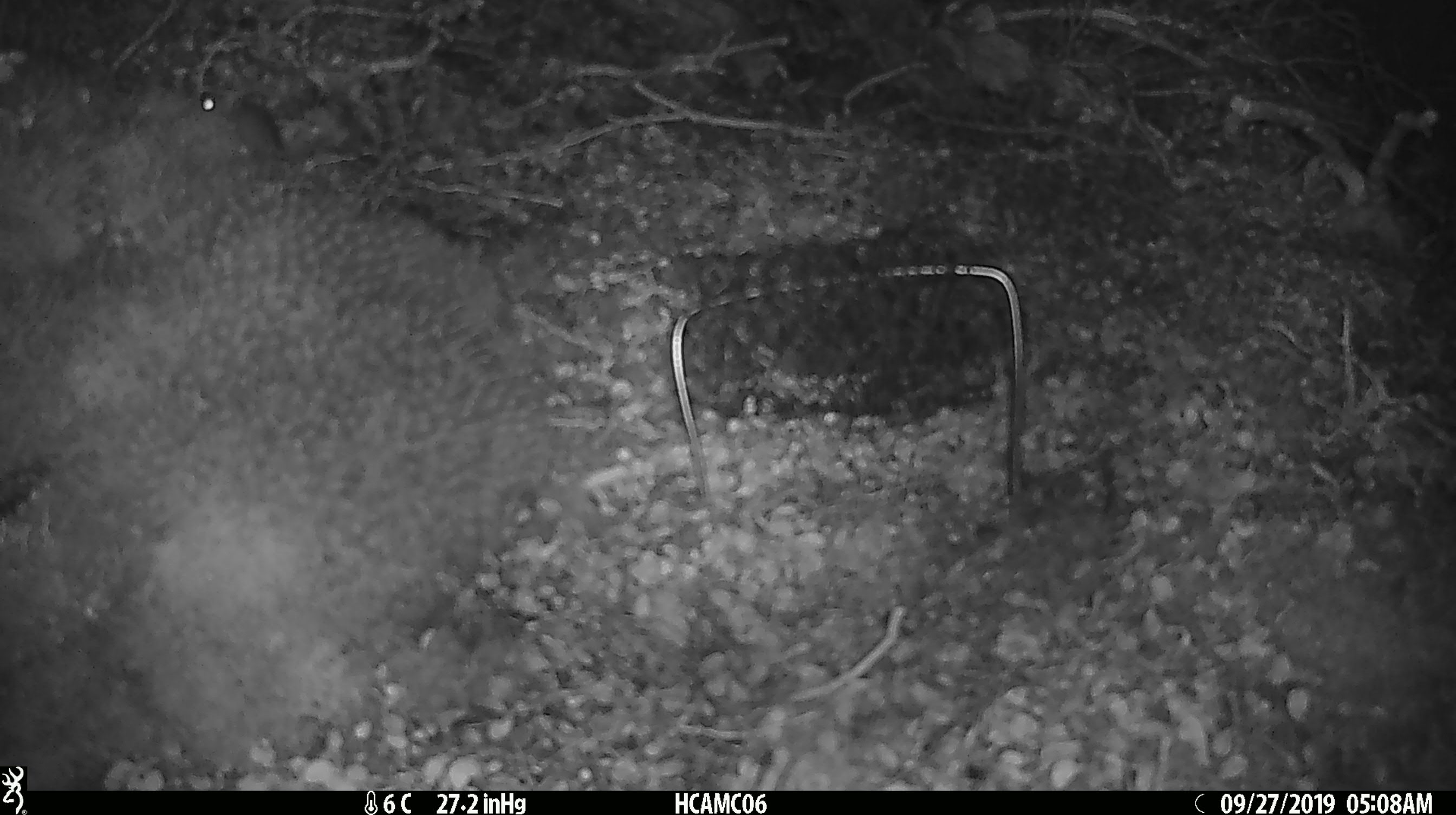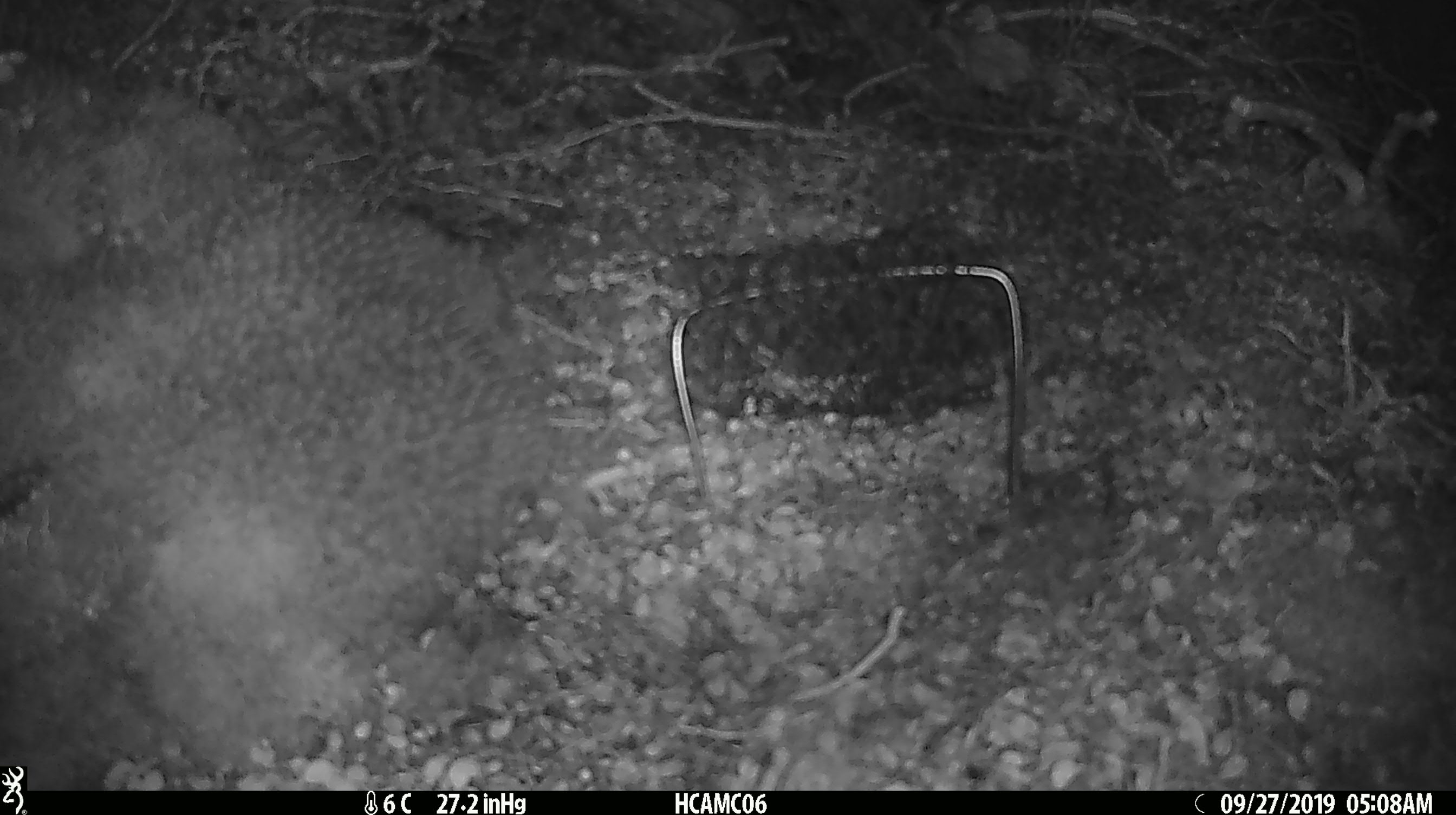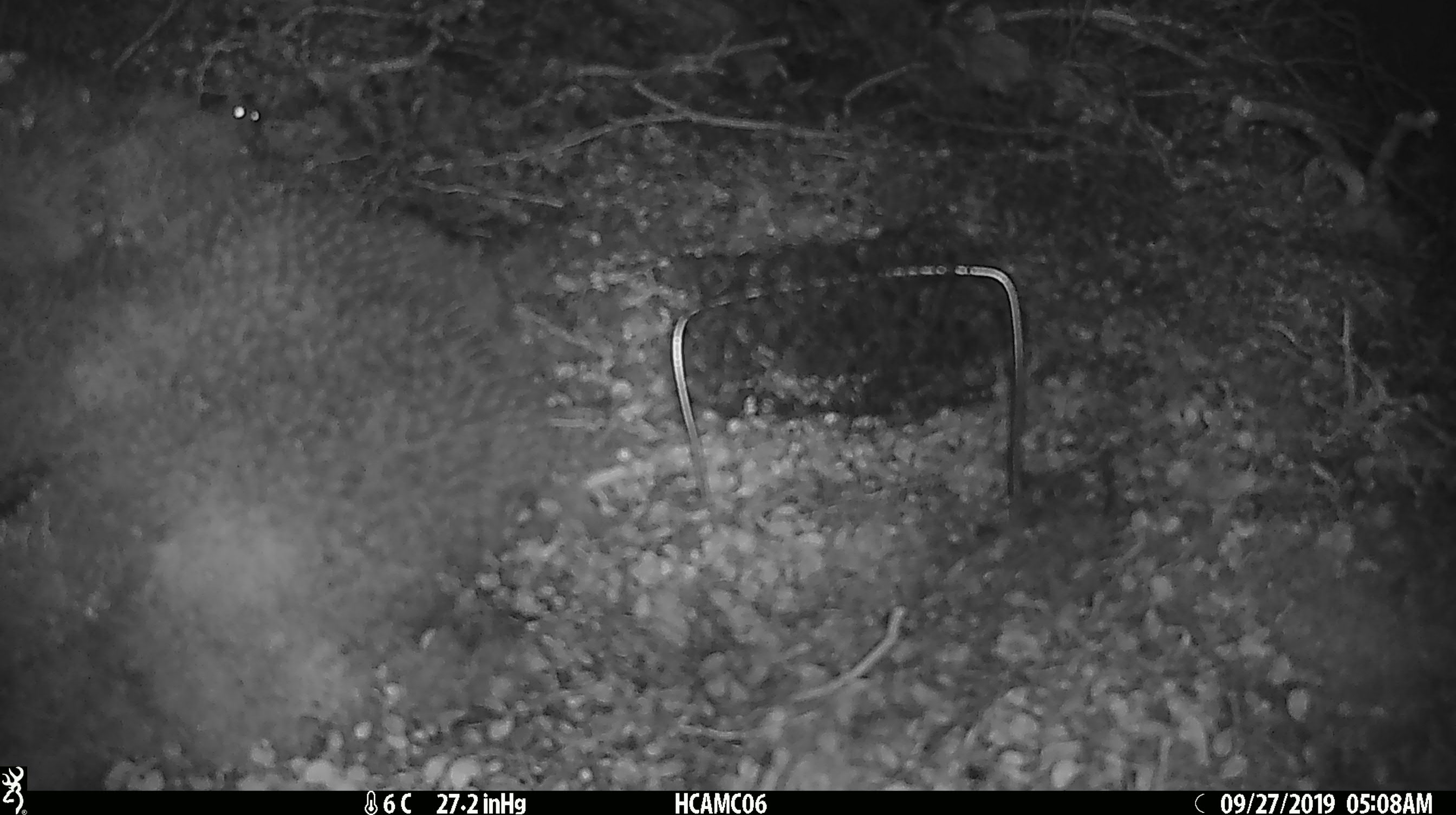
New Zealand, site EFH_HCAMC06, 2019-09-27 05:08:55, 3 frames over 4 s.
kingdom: Animalia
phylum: Chordata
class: Mammalia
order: Rodentia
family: Muridae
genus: Mus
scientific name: Mus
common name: mouse